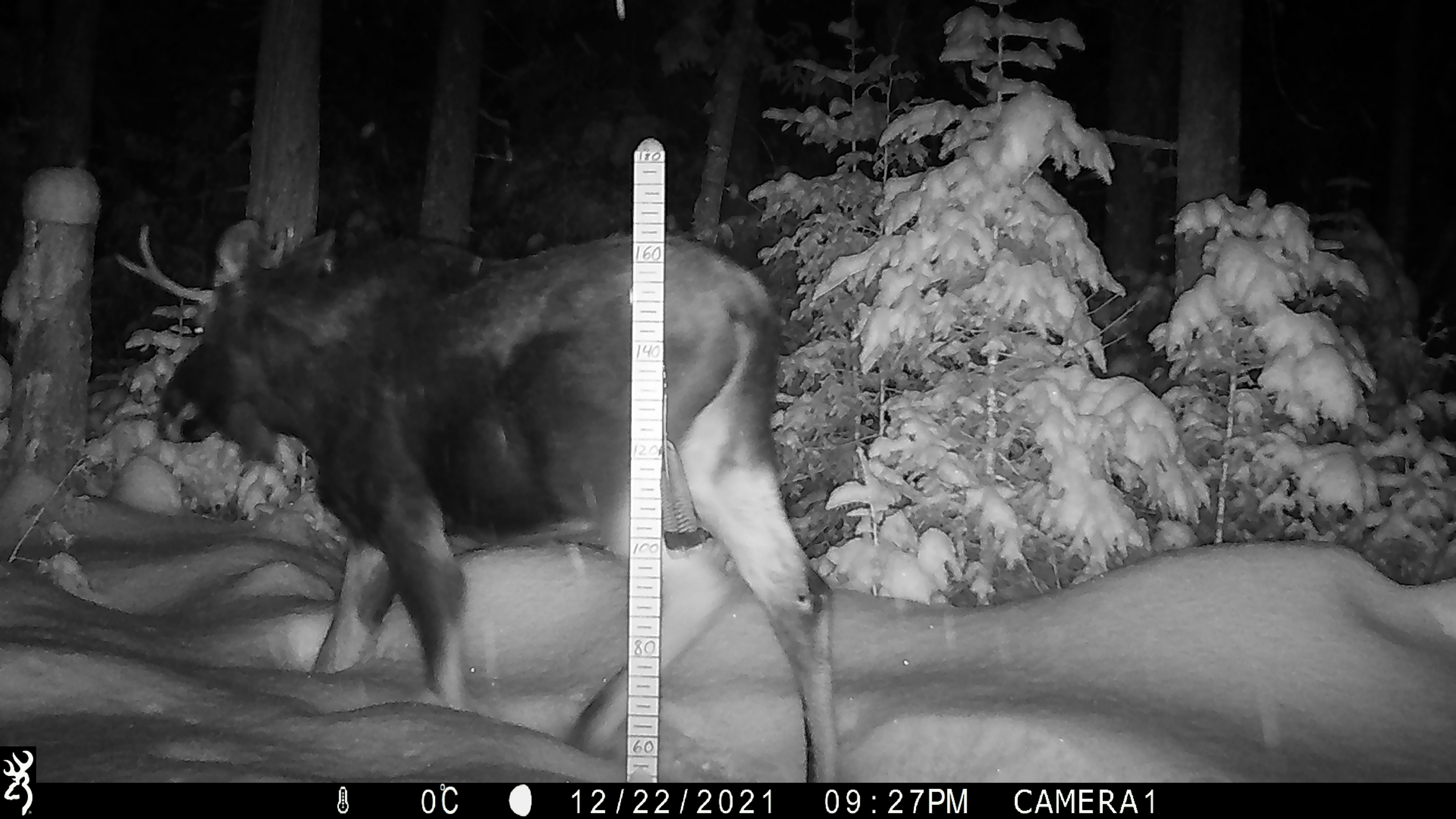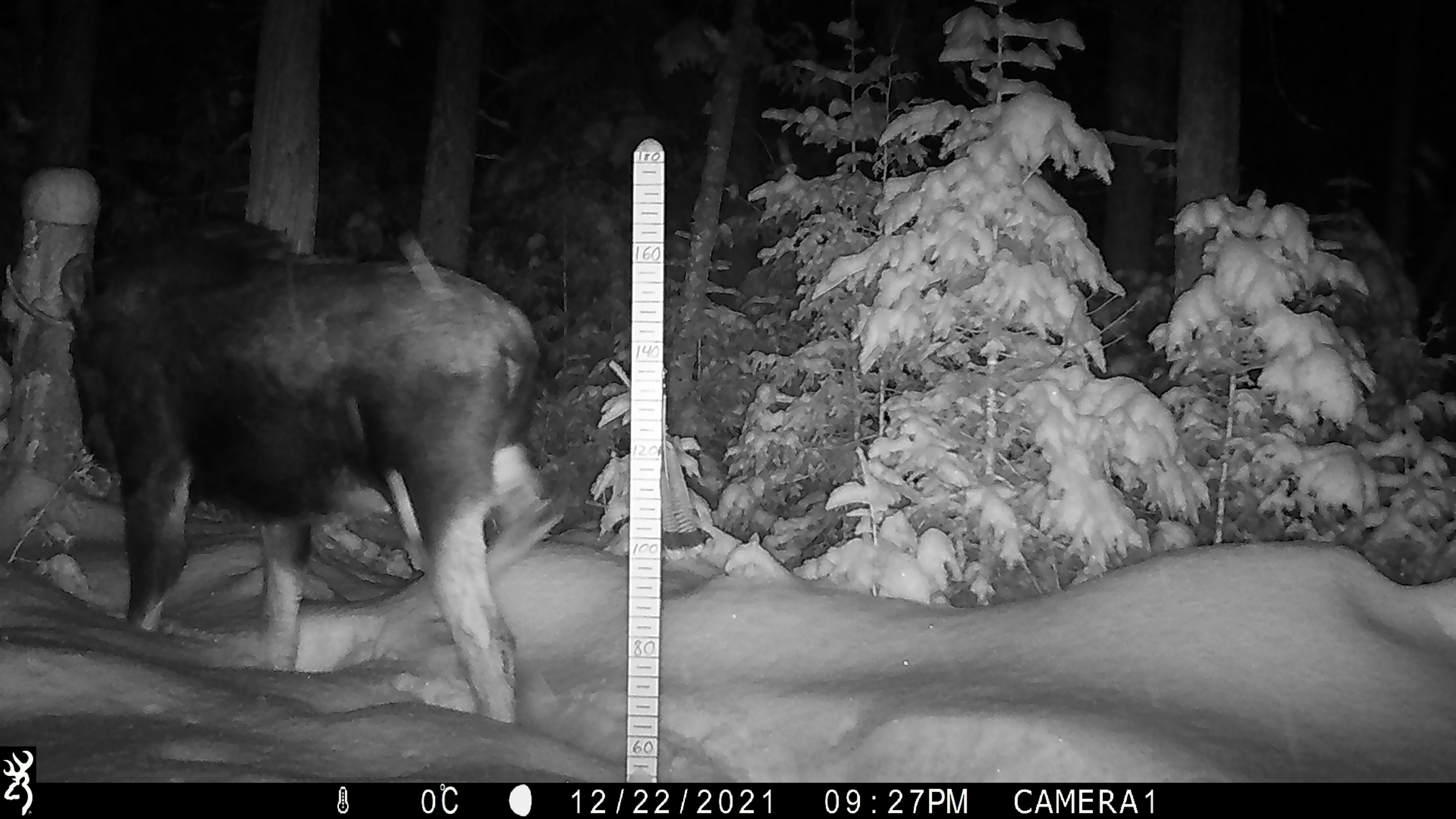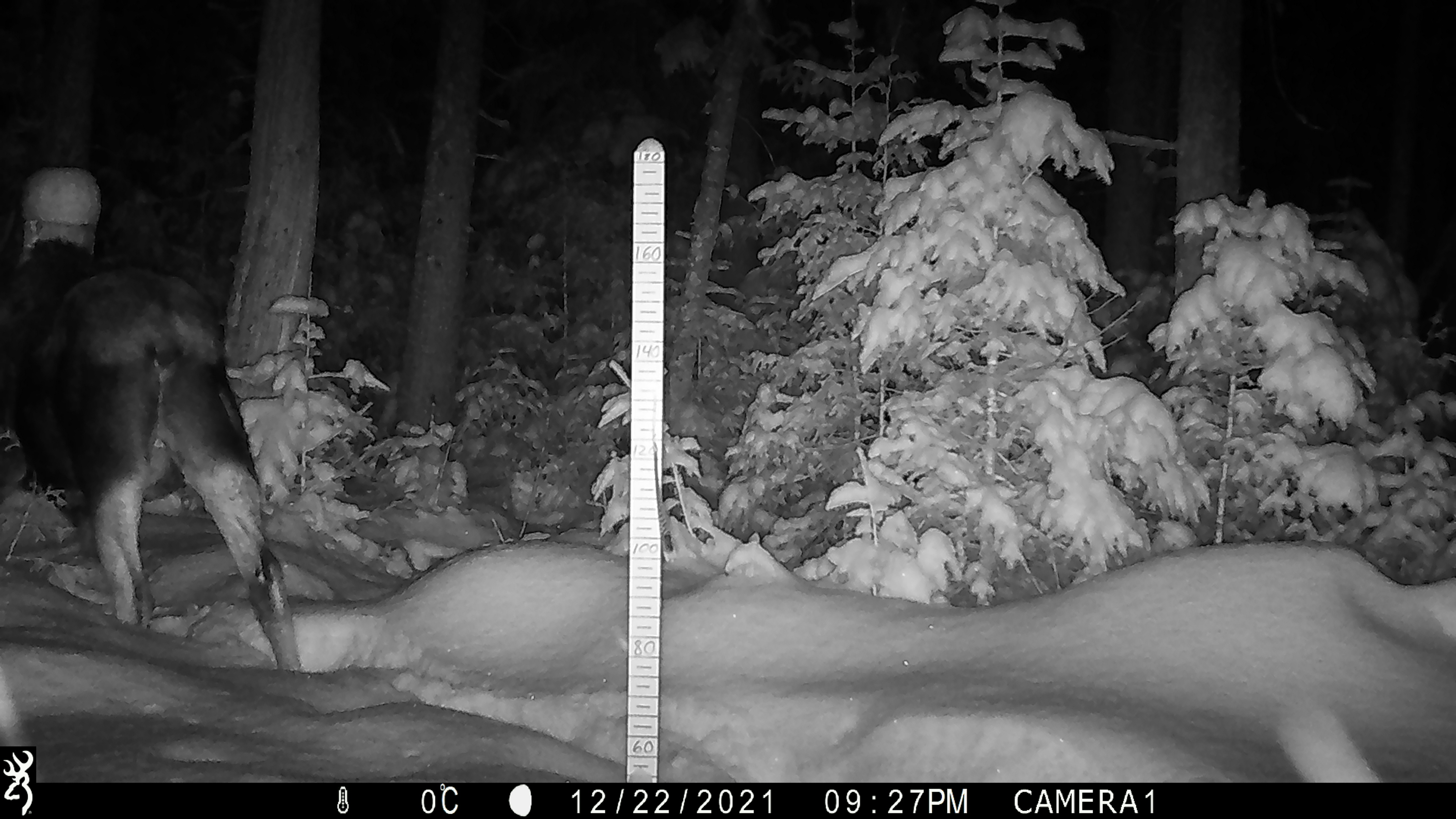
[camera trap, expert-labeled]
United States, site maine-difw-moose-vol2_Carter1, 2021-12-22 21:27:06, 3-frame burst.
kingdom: Animalia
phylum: Chordata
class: Mammalia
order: Artiodactyla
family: Cervidae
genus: Alces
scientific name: Alces alces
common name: moose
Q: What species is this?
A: Moose (Alces alces).